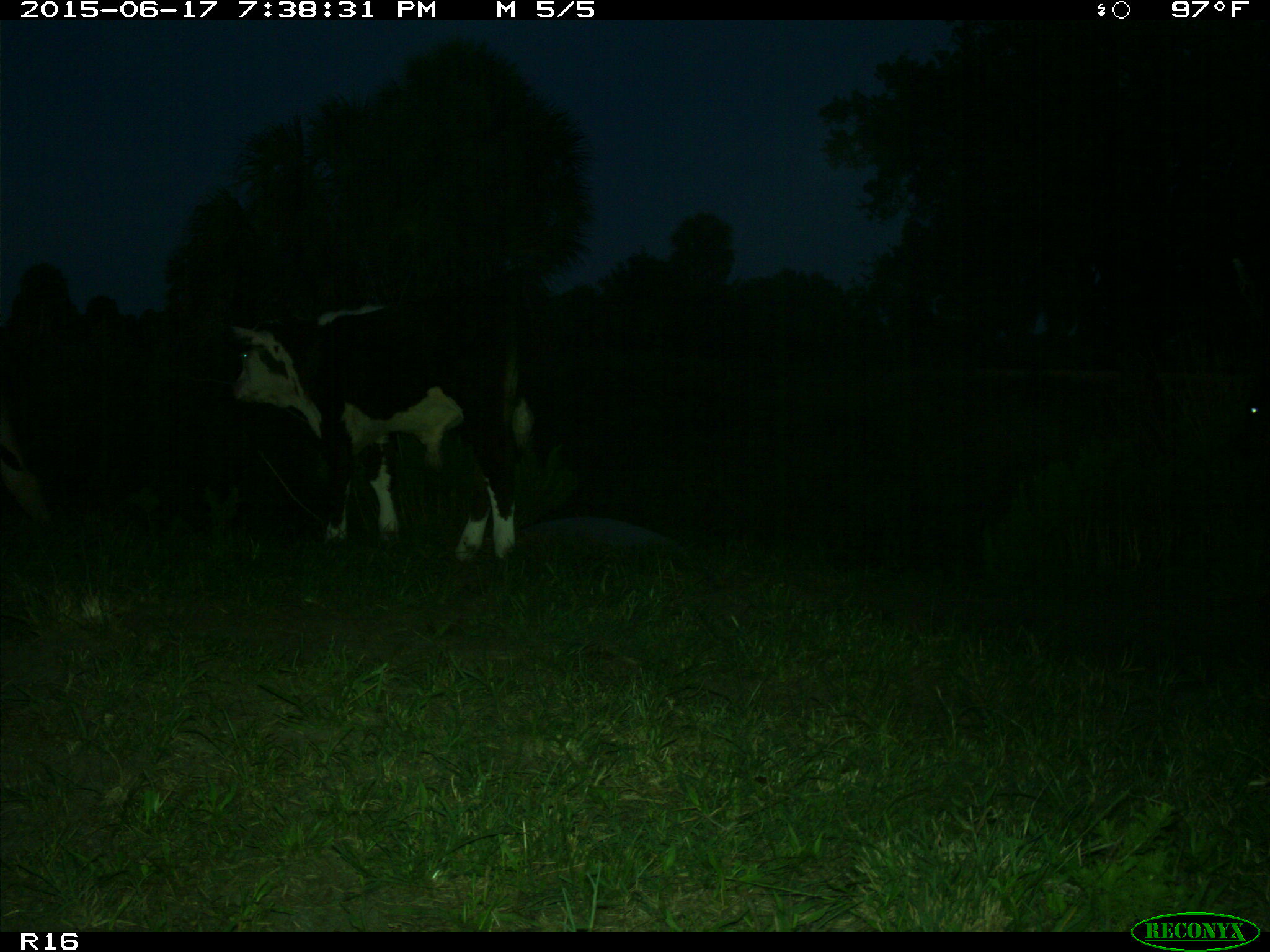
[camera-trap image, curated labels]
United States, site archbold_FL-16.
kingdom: Animalia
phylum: Chordata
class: Mammalia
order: Artiodactyla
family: Bovidae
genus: Bos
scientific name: Bos taurus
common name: domestic cow